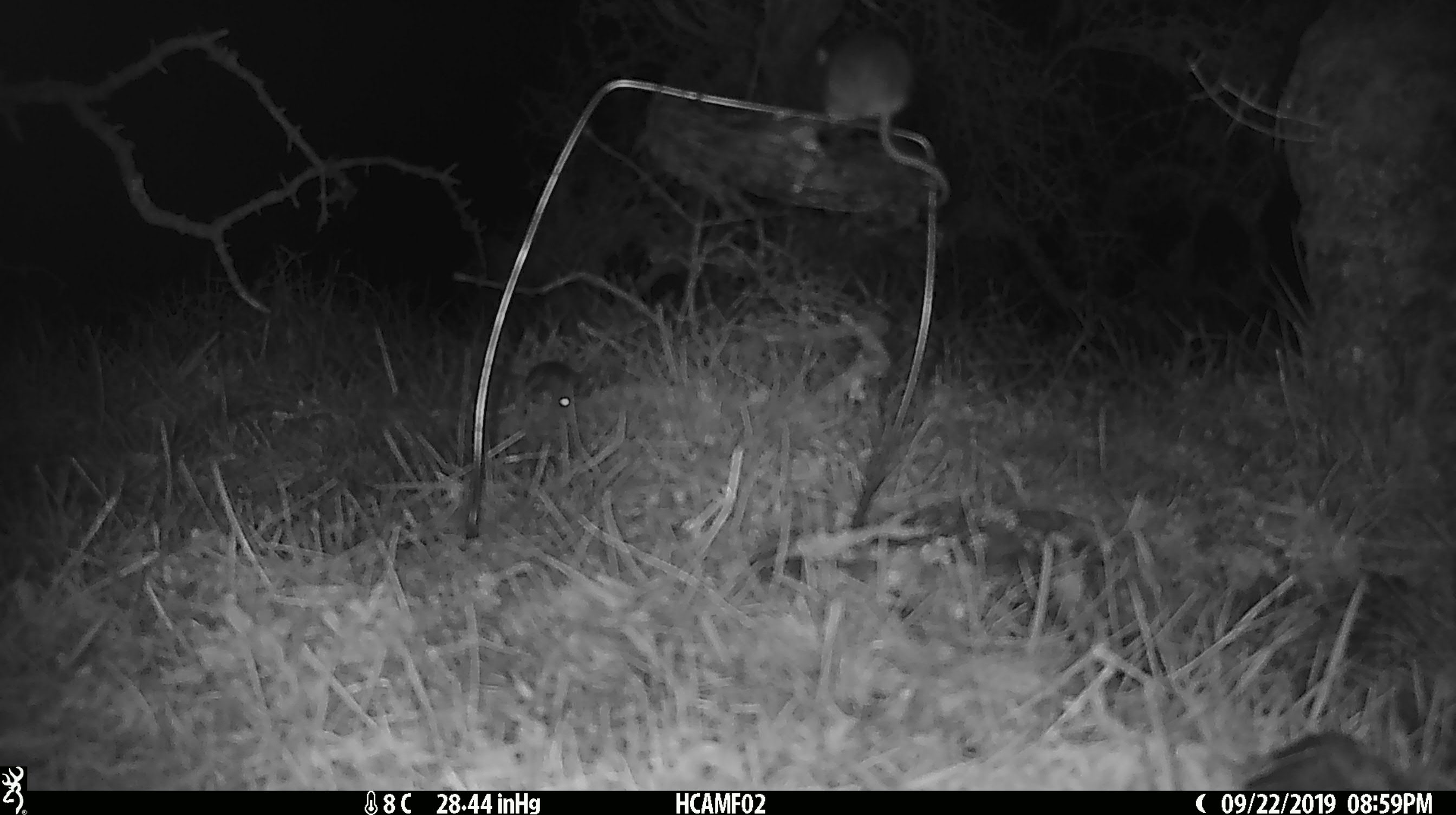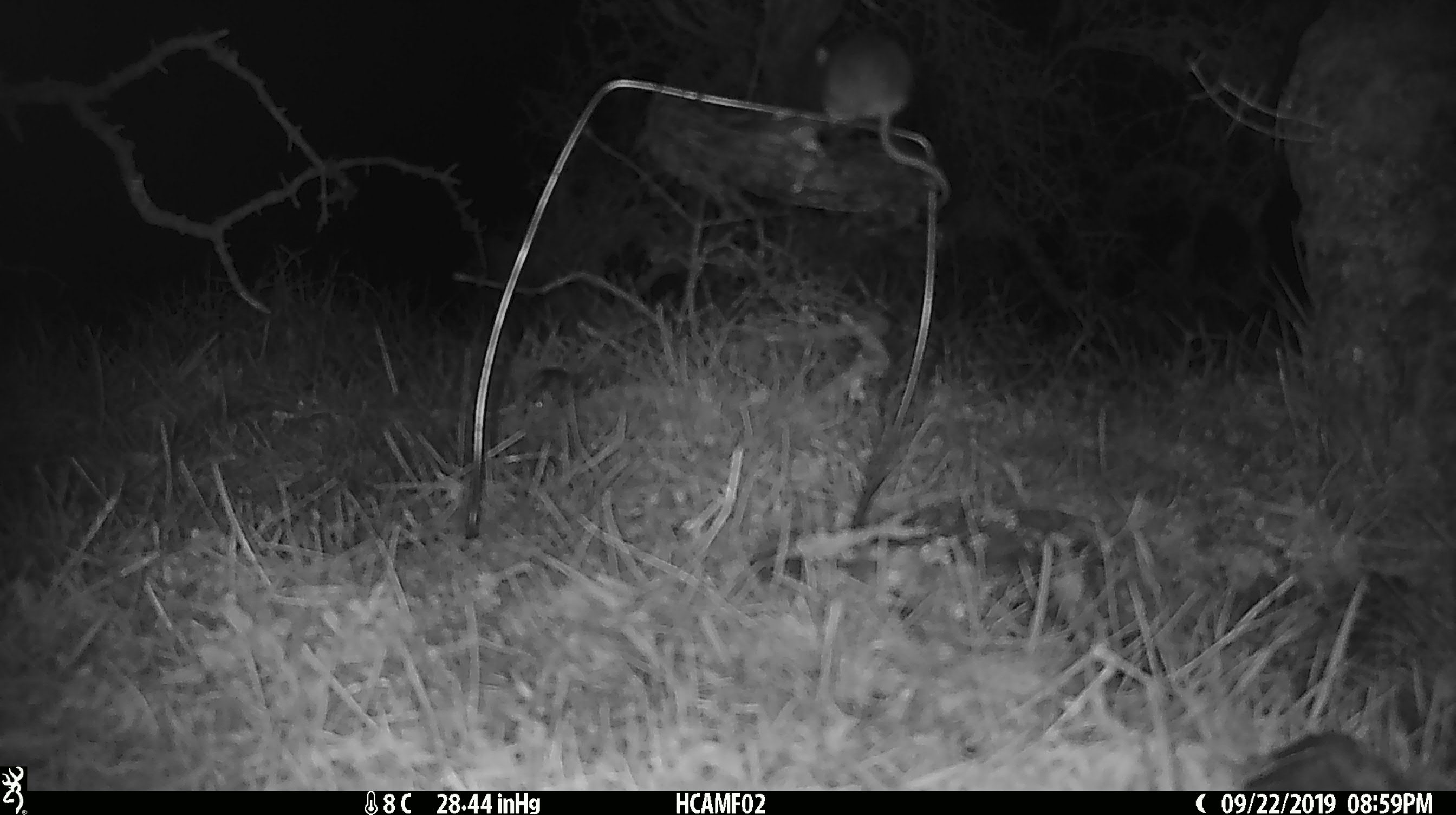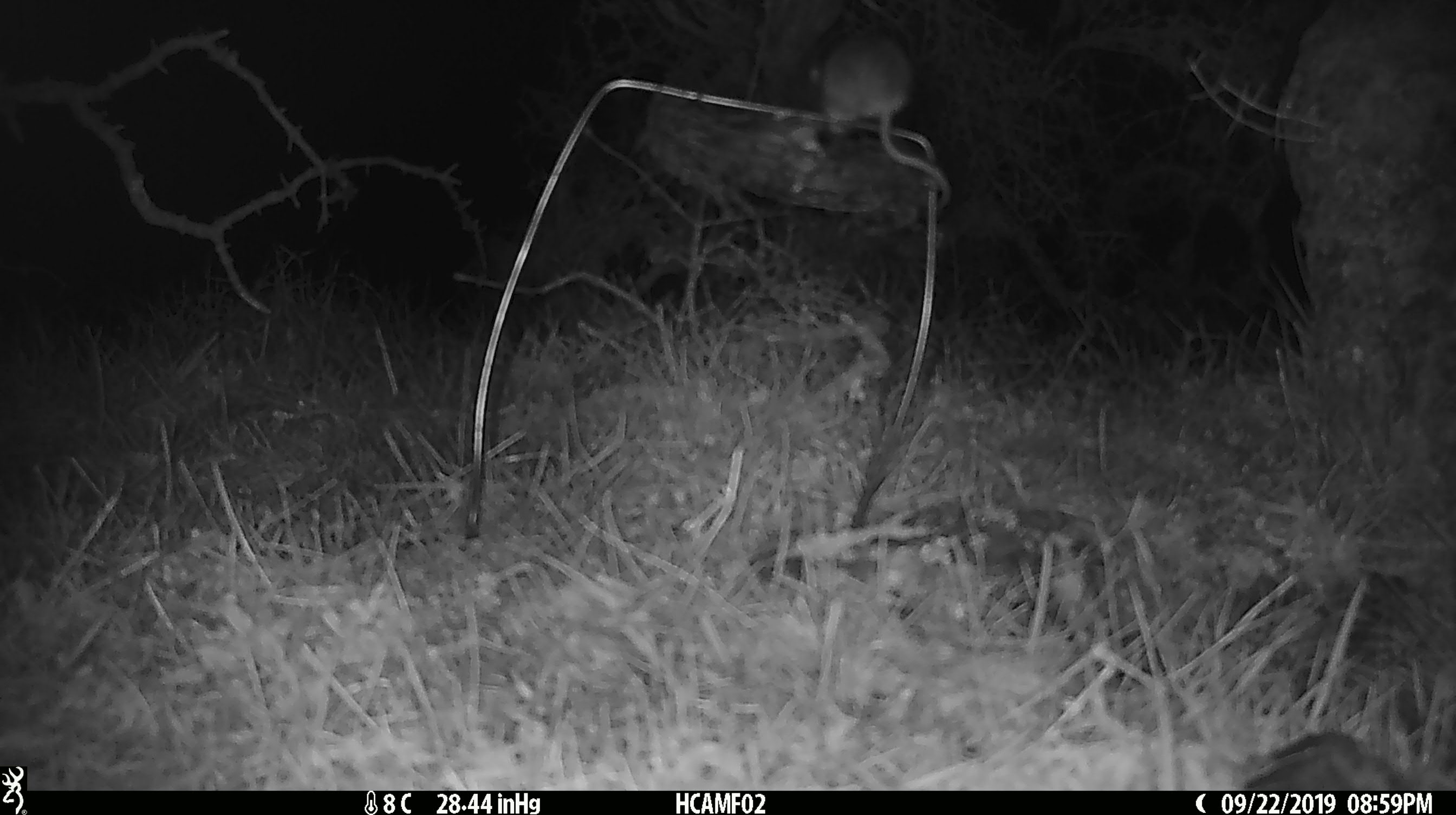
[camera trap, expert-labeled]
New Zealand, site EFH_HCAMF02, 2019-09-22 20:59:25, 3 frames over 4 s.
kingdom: Animalia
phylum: Chordata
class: Mammalia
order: Rodentia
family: Muridae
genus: Mus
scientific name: Mus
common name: mouse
Mouse (Mus).